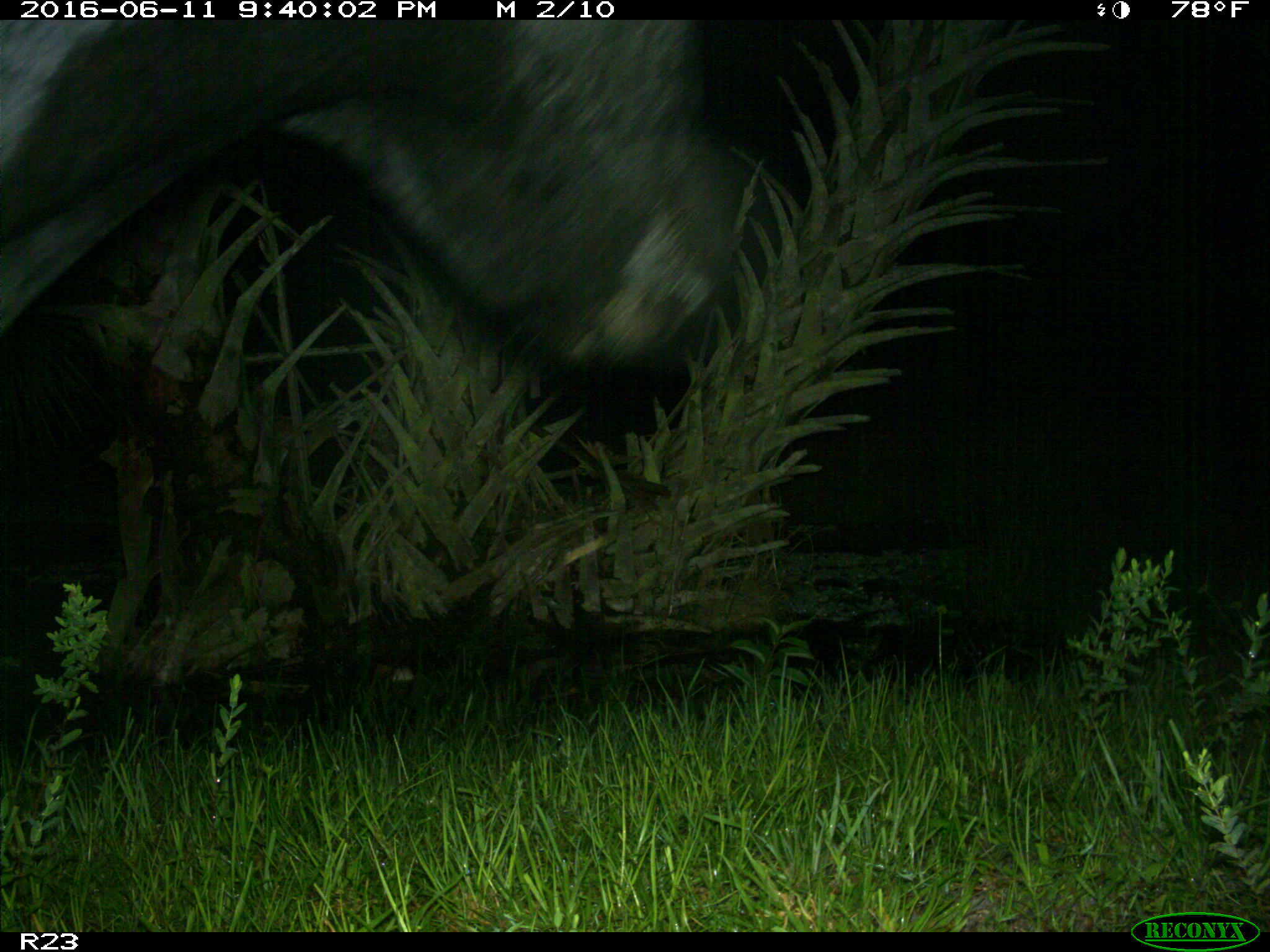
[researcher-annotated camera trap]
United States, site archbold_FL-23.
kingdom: Animalia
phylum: Chordata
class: Mammalia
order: Artiodactyla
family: Bovidae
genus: Bos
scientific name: Bos taurus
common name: domestic cow